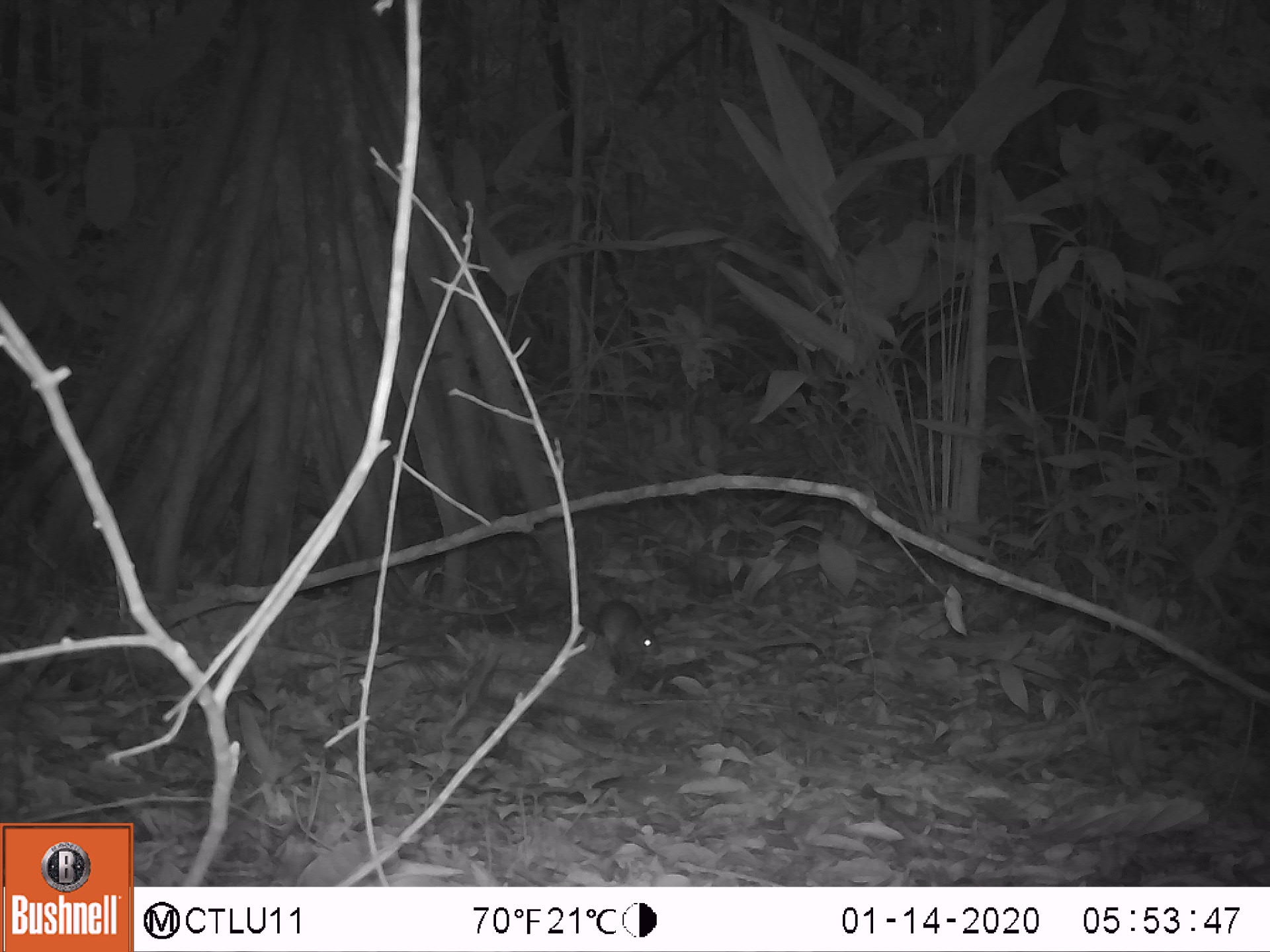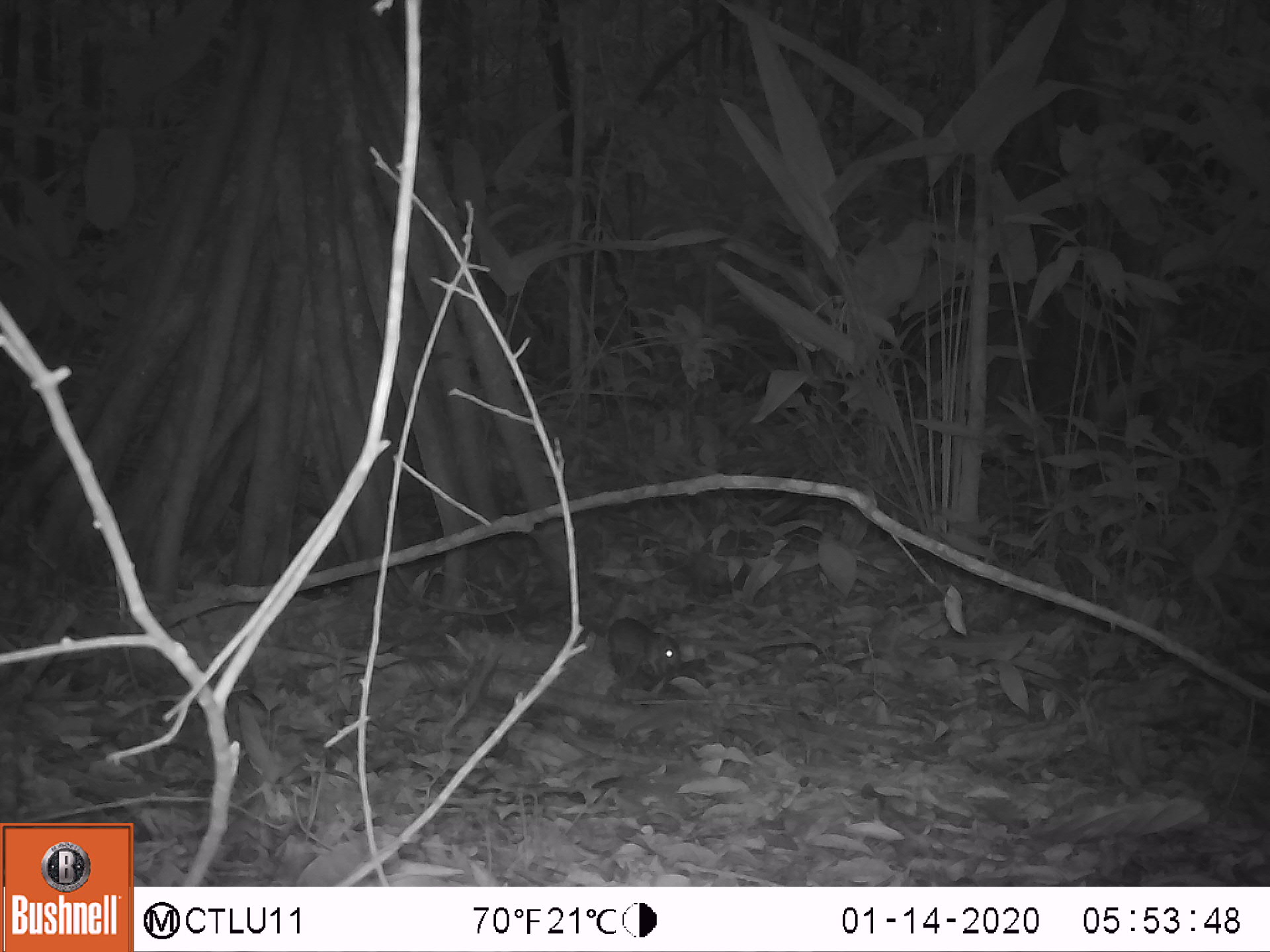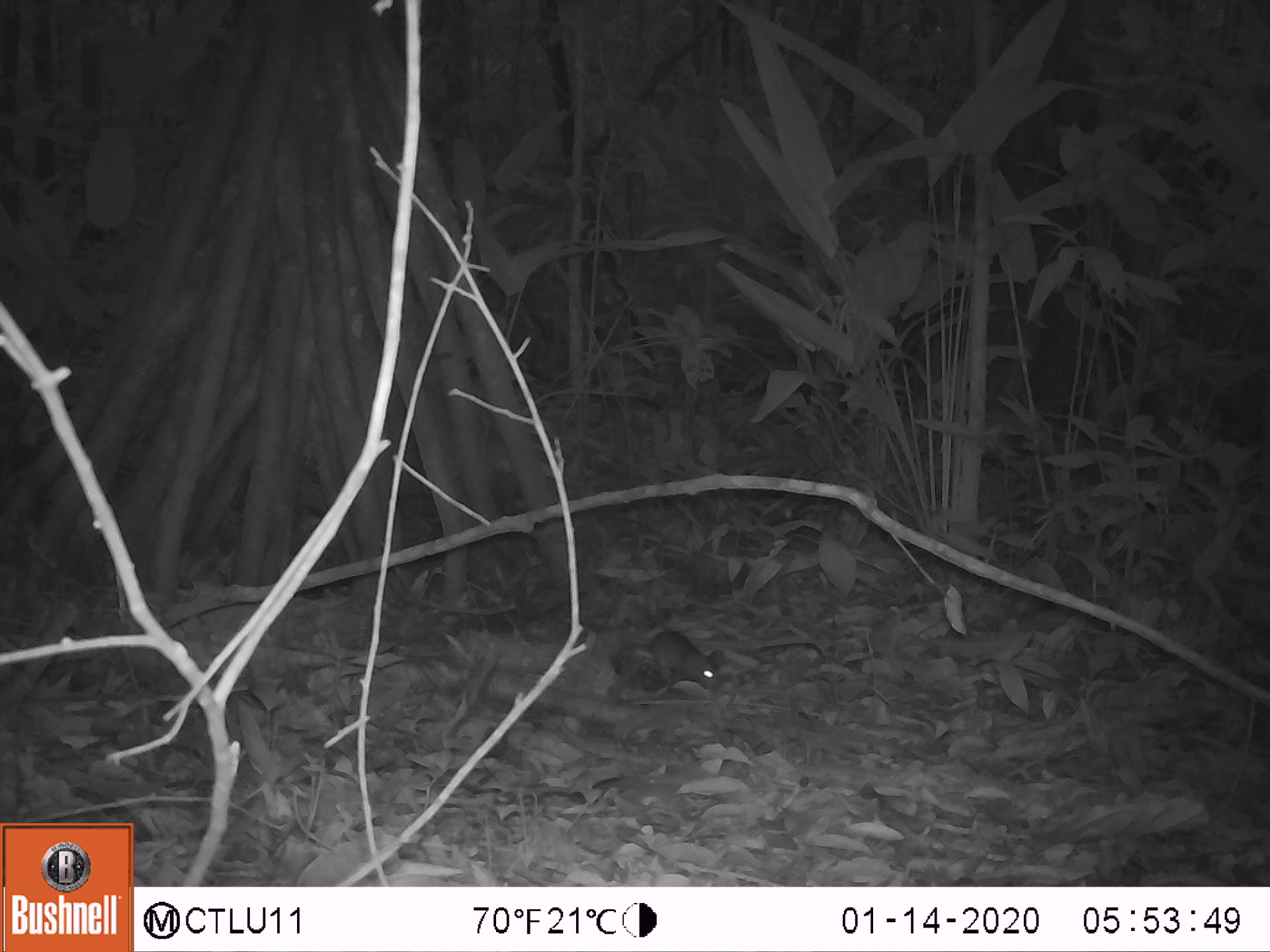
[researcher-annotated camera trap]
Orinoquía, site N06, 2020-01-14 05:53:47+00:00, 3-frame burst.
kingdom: Animalia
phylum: Chordata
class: Mammalia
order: Rodentia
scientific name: Rodentia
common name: rodent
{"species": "rodent (Rodentia)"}